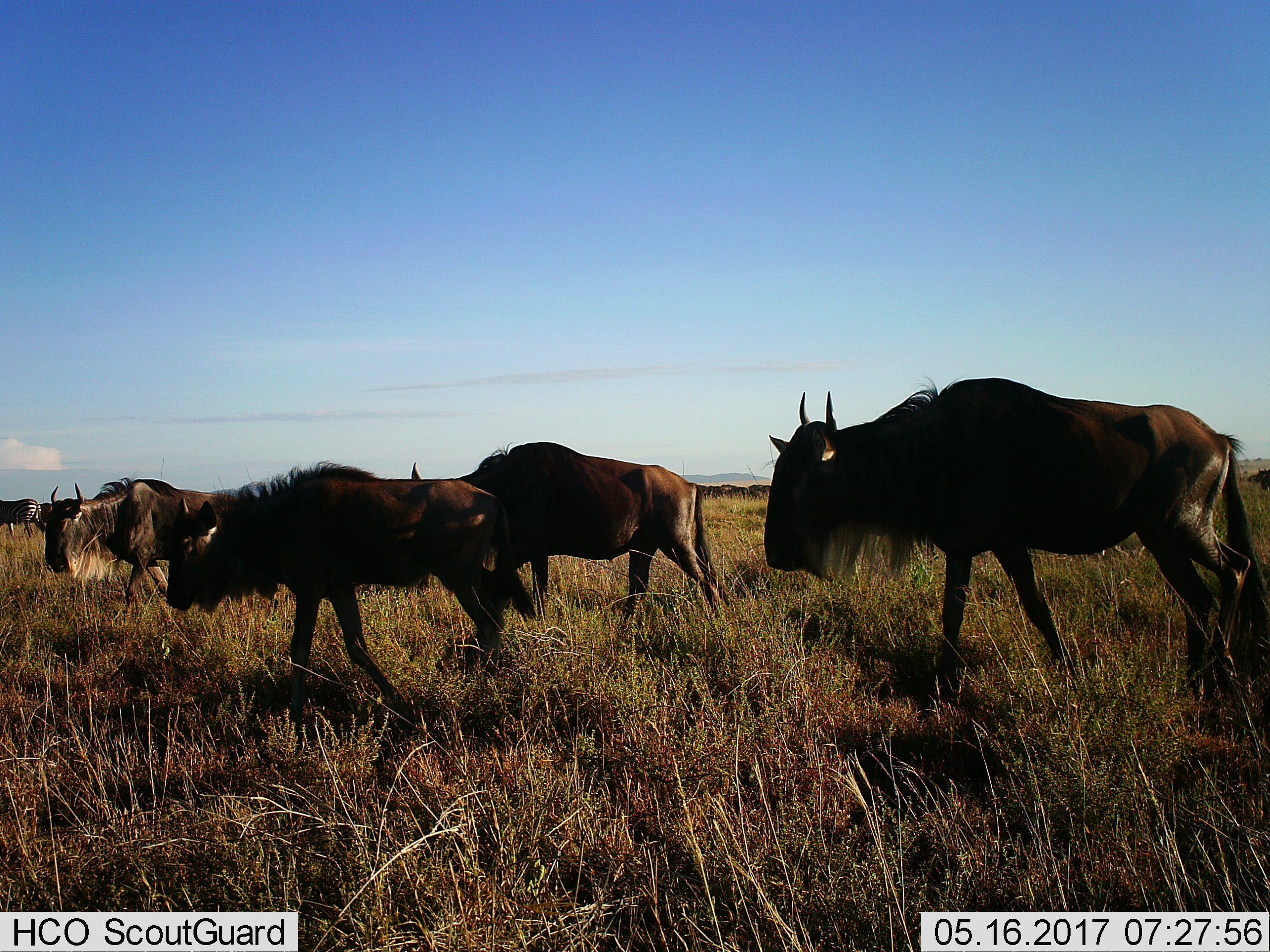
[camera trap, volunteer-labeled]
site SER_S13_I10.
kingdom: Animalia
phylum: Chordata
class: Mammalia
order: Artiodactyla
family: Bovidae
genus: Connochaetes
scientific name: Connochaetes taurinus taurinus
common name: blue wildebeest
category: wildebeestblue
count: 4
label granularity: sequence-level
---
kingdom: Animalia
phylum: Chordata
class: Mammalia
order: Perissodactyla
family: Equidae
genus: Equus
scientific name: Equus quagga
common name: plains zebra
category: zebraplains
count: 1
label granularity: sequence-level